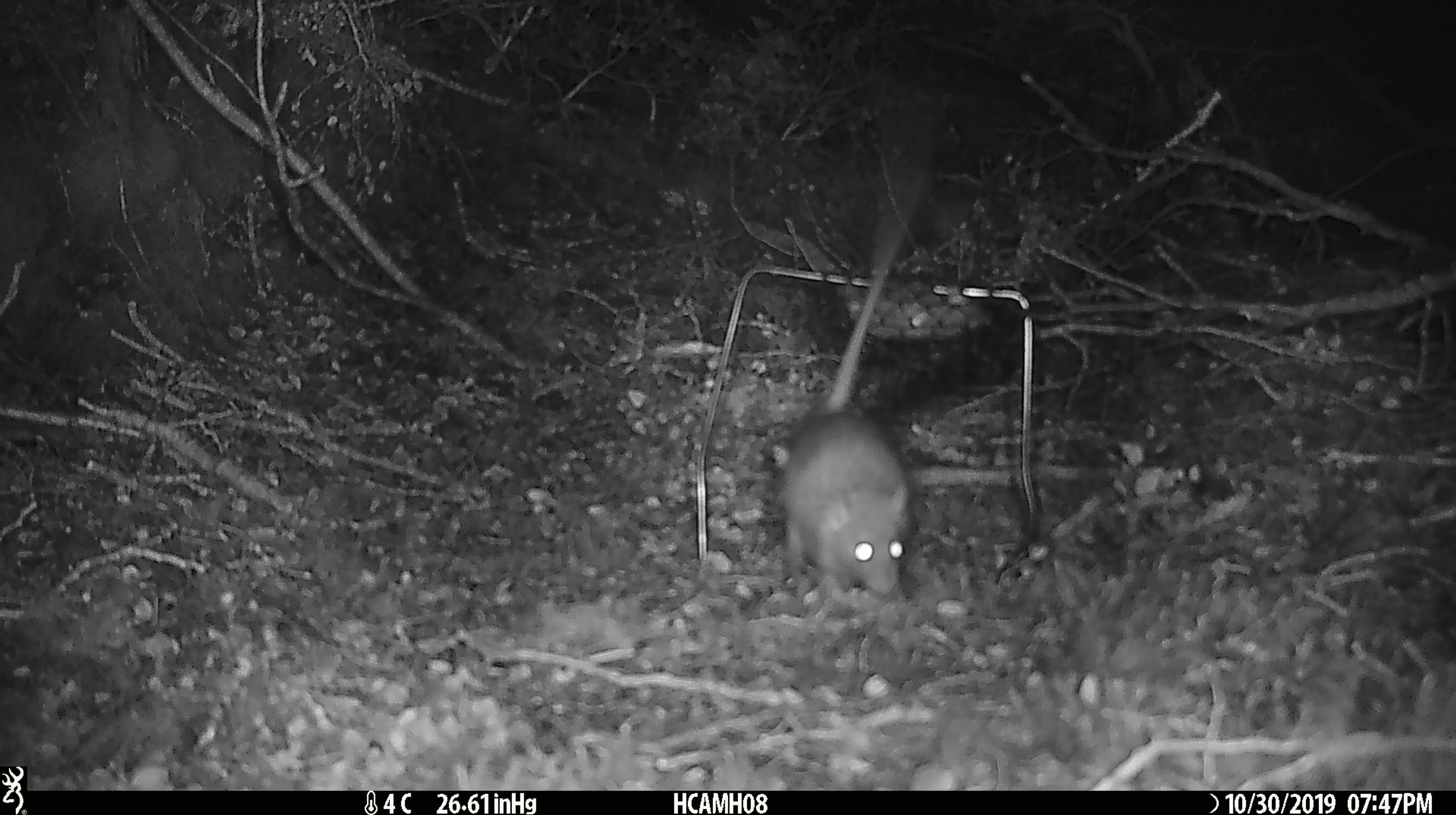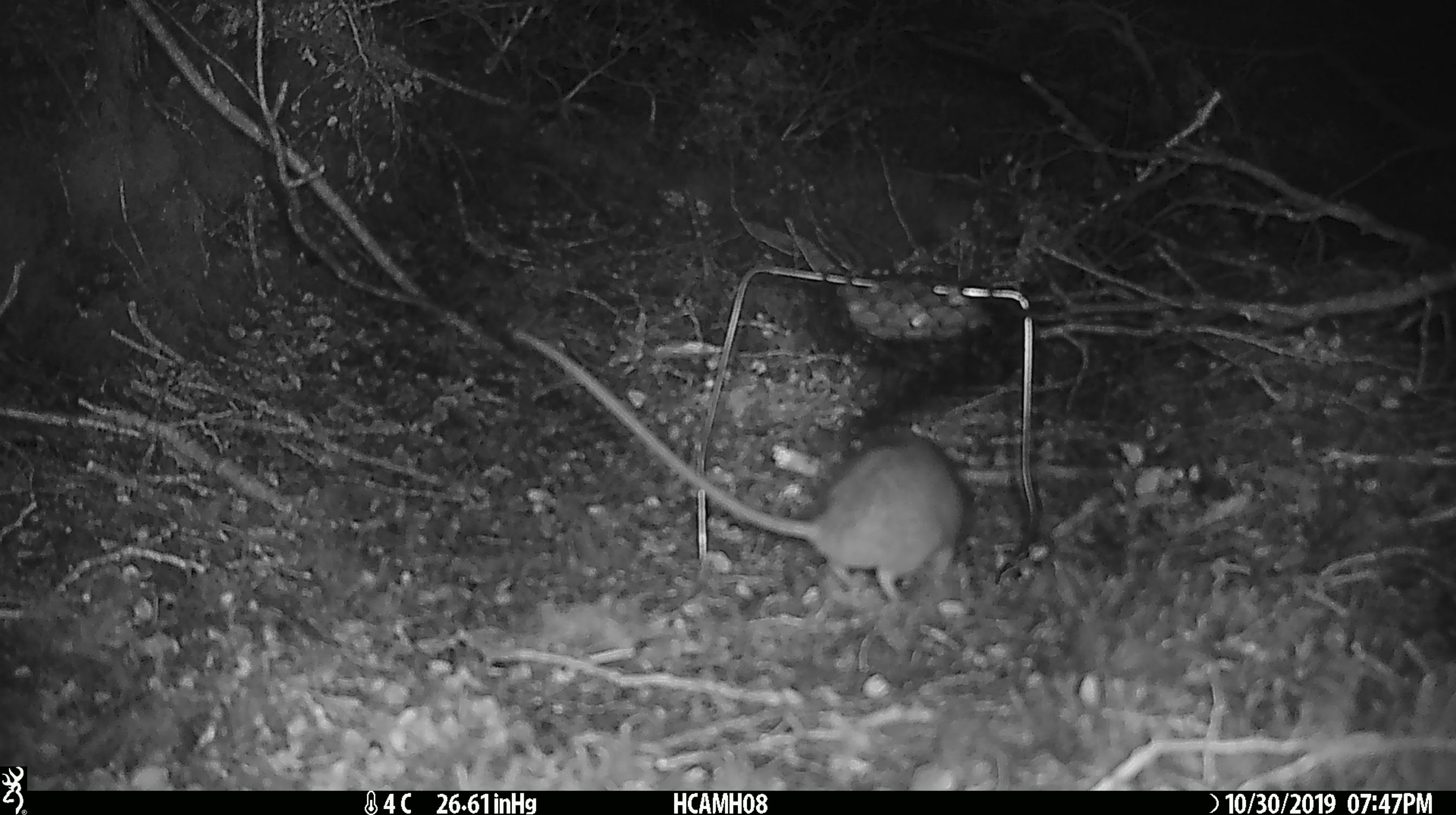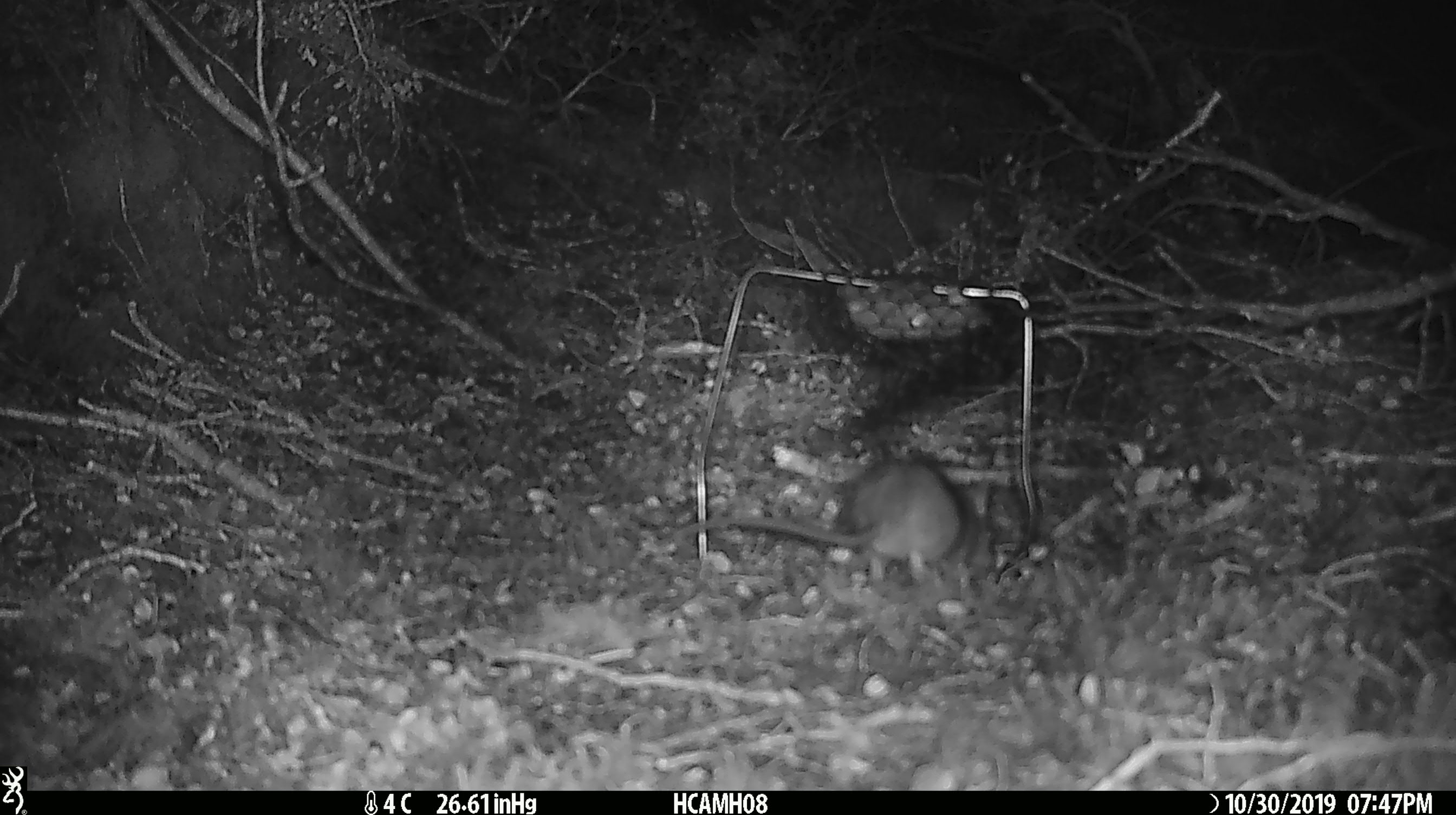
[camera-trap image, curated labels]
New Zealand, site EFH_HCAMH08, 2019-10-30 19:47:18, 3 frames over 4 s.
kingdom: Animalia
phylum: Chordata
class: Mammalia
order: Rodentia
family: Muridae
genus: Rattus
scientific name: Rattus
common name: rat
Rat (Rattus).